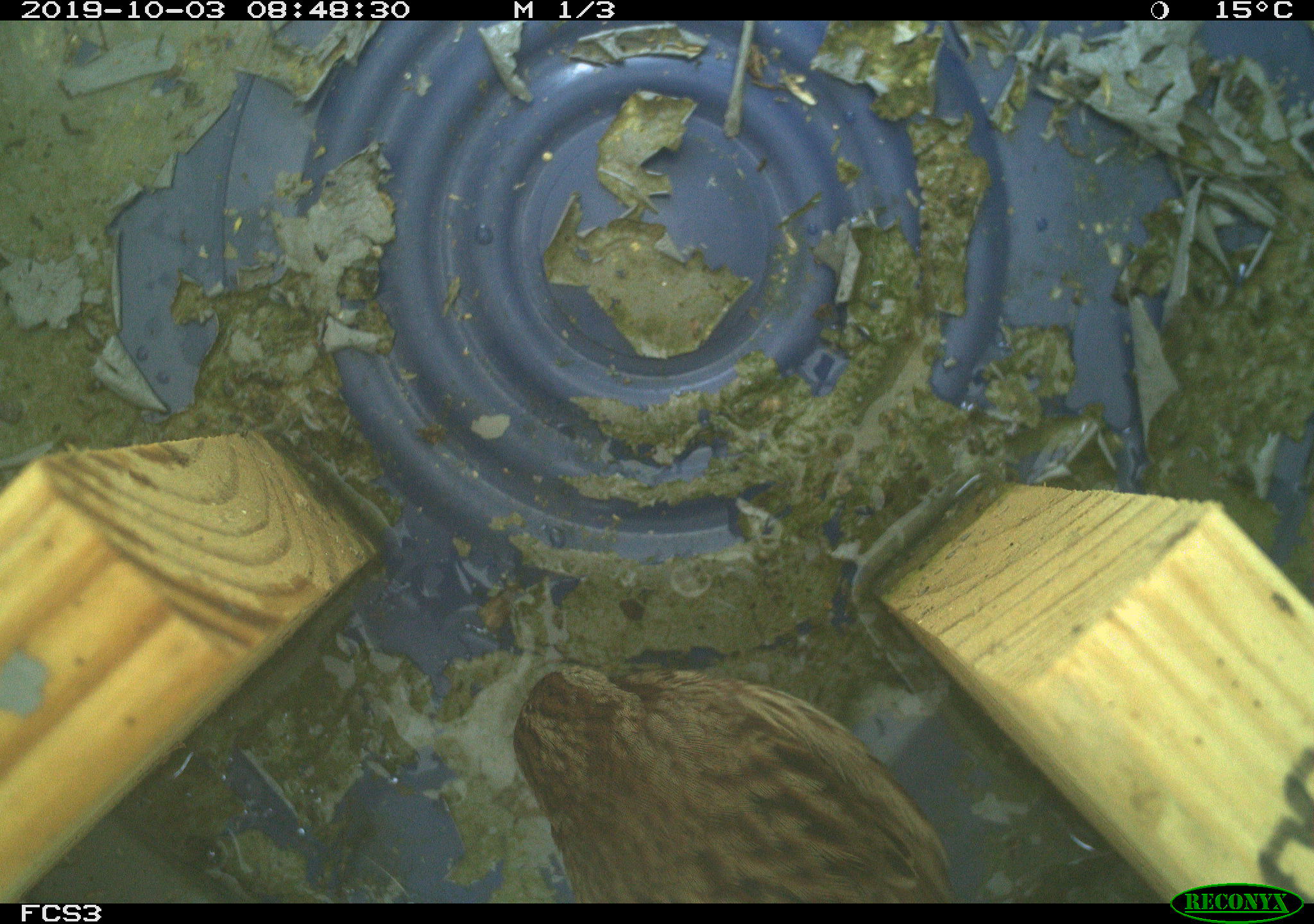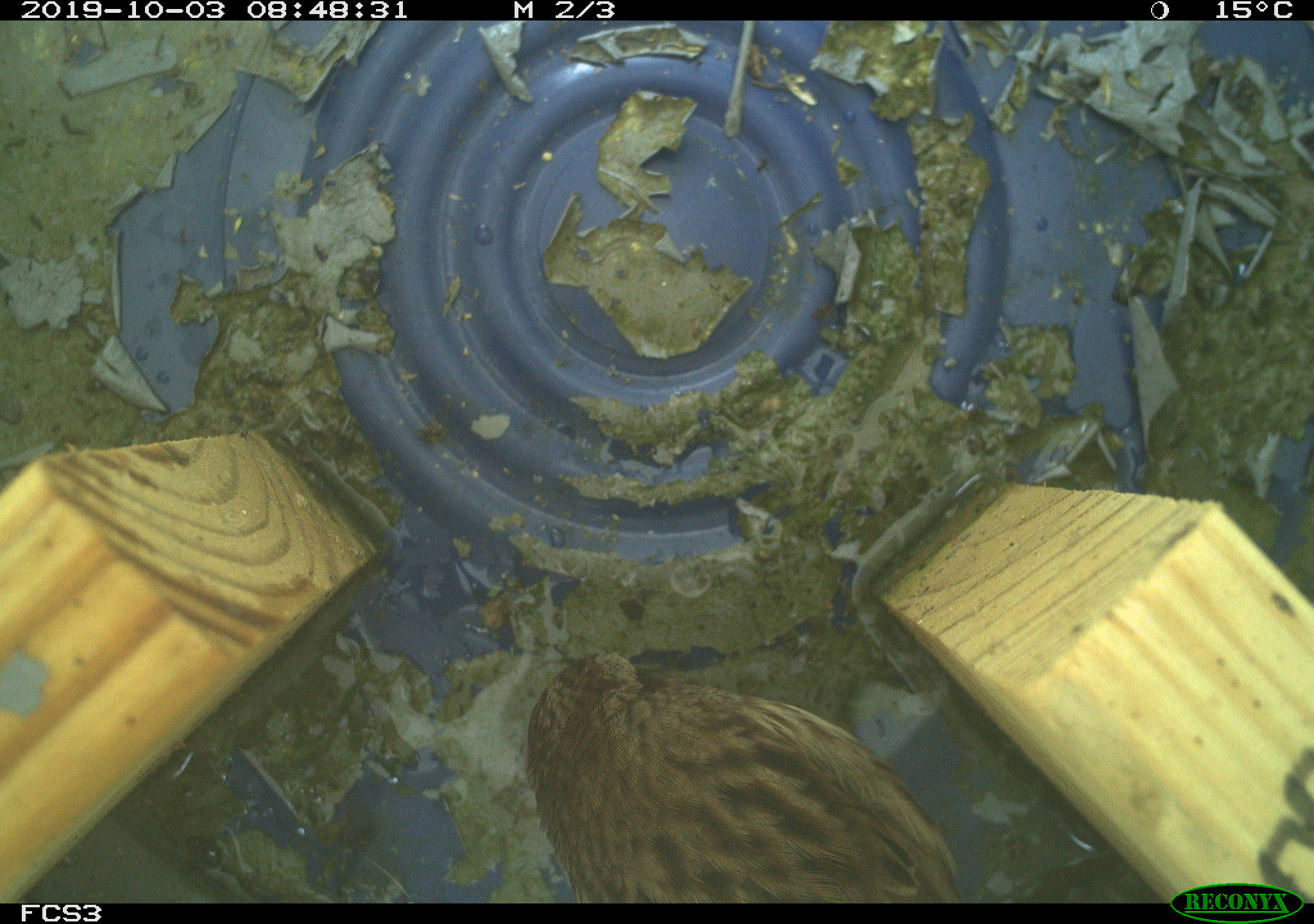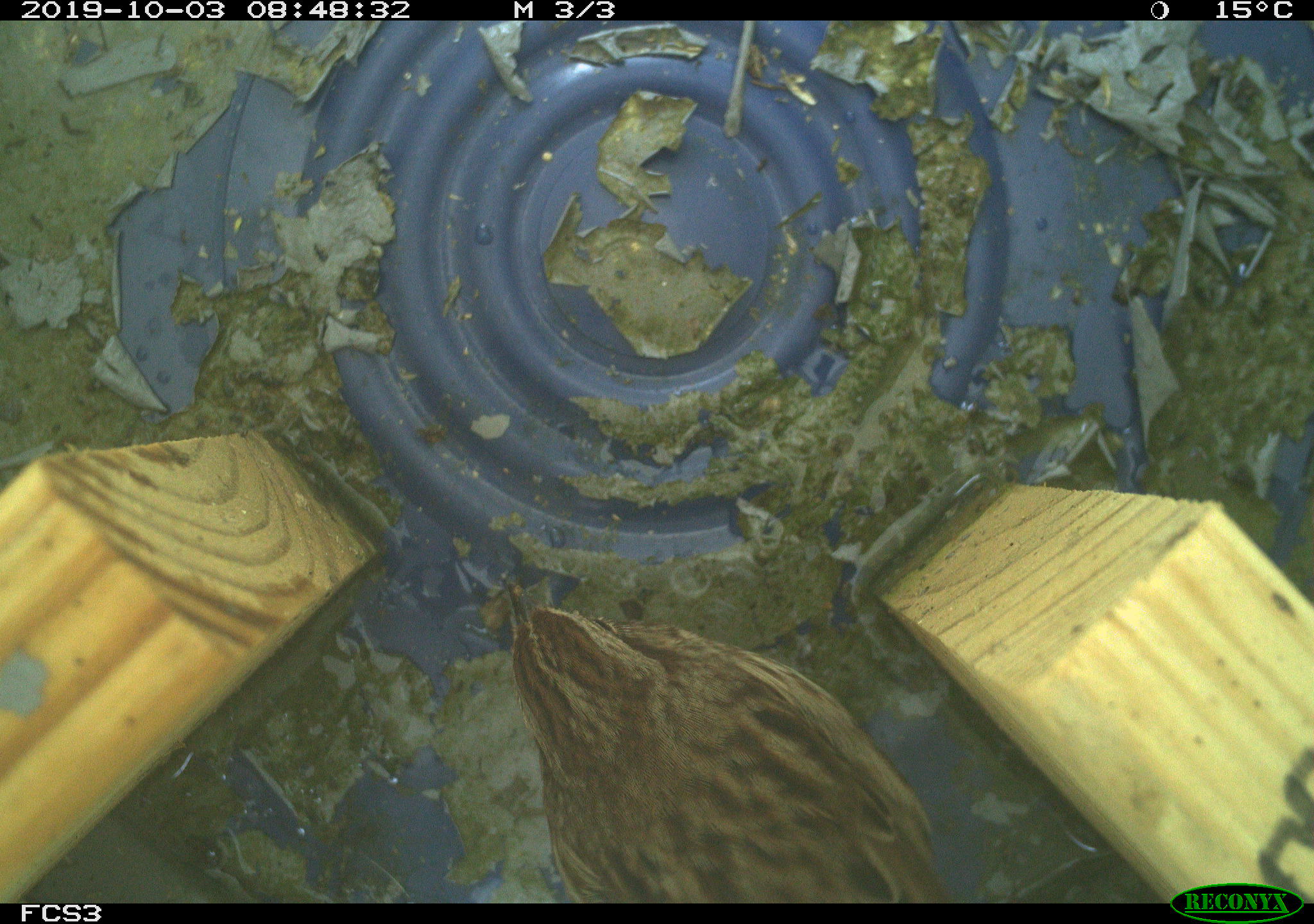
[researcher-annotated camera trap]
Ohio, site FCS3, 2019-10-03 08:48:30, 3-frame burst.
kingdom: Animalia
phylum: Chordata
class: Aves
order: Passeriformes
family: Passerellidae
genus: Melospiza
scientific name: Melospiza melodia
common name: song sparrow